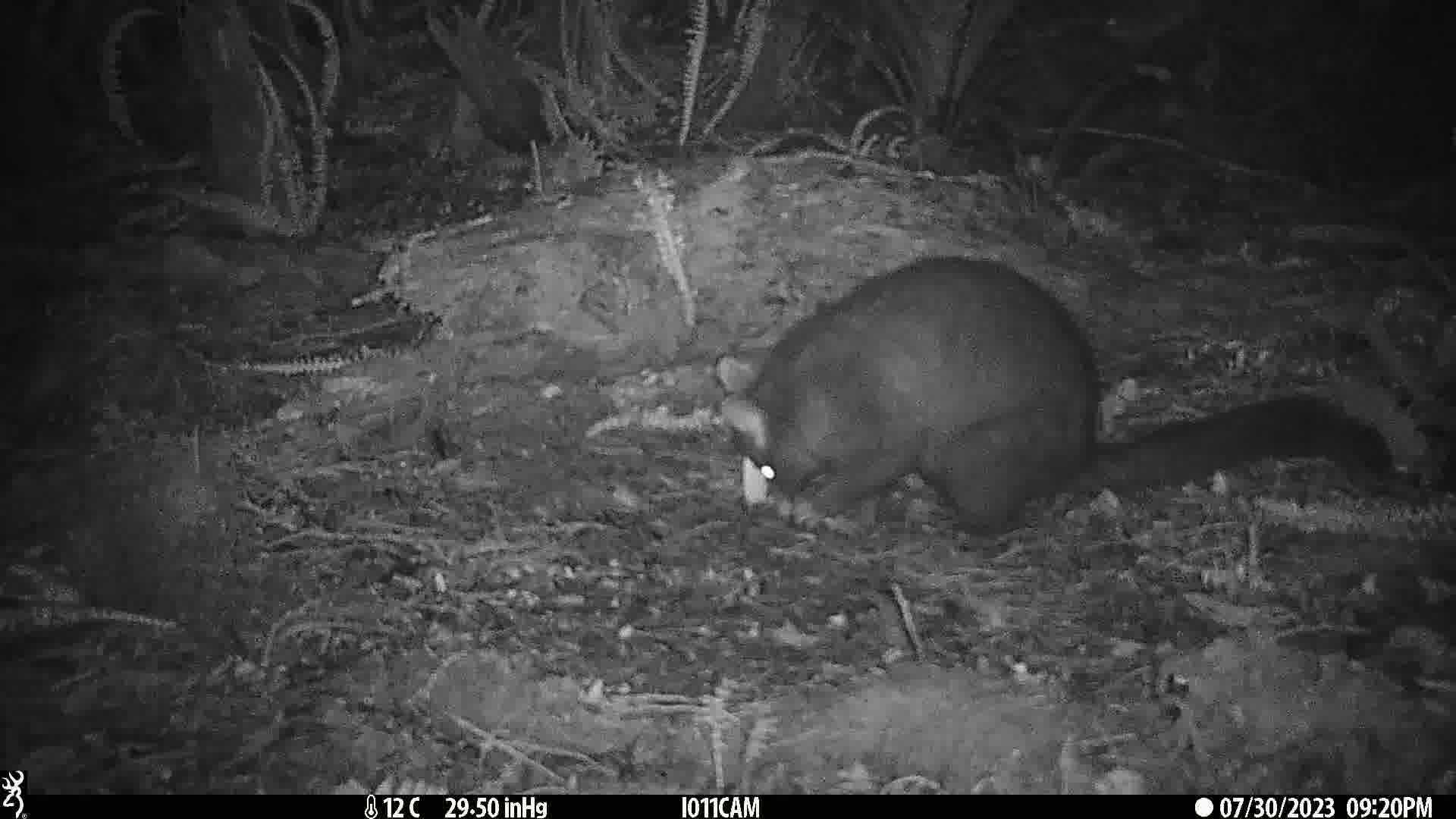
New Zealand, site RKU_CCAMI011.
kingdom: Animalia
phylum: Chordata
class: Mammalia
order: Diprotodontia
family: Phalangeridae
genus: Trichosurus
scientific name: Trichosurus vulpecula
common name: common brushtail possum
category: possum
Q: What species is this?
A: Possum (common brushtail possum) (Trichosurus vulpecula).